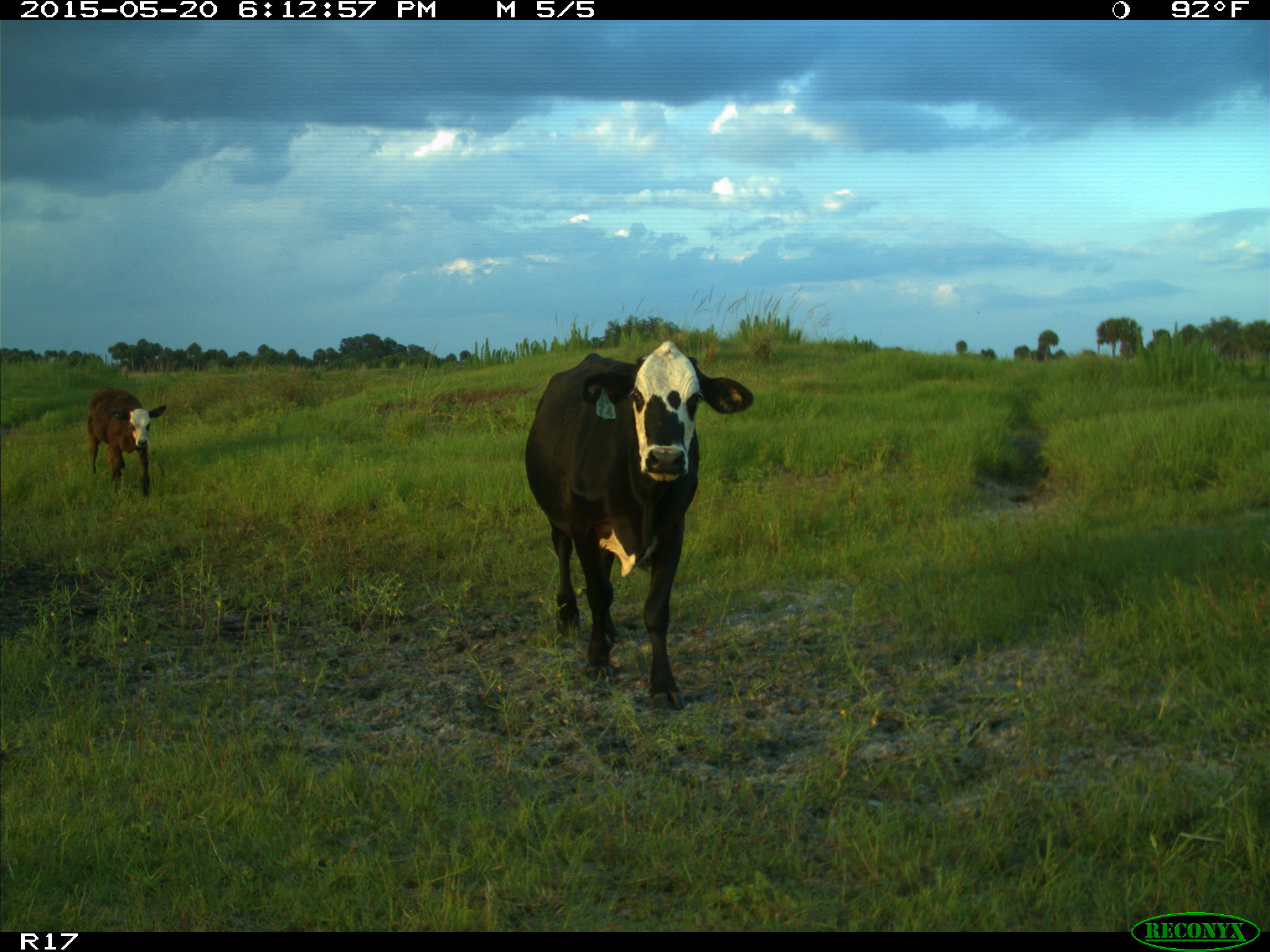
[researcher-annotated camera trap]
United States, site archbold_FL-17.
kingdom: Animalia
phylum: Chordata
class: Mammalia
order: Artiodactyla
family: Bovidae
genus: Bos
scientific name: Bos taurus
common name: domestic cow